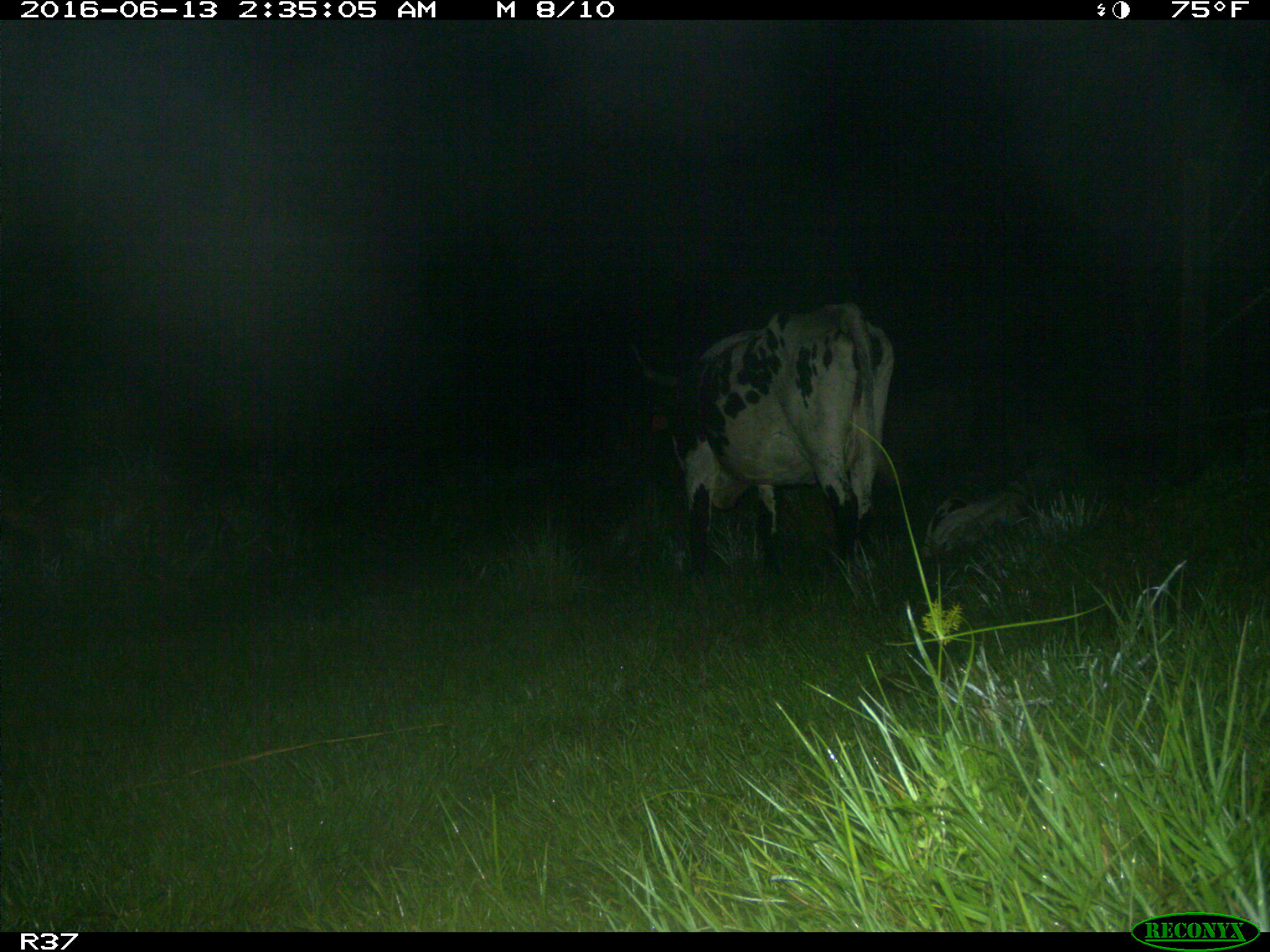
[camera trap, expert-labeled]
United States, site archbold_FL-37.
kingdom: Animalia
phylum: Chordata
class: Mammalia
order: Artiodactyla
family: Bovidae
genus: Bos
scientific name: Bos taurus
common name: domestic cow